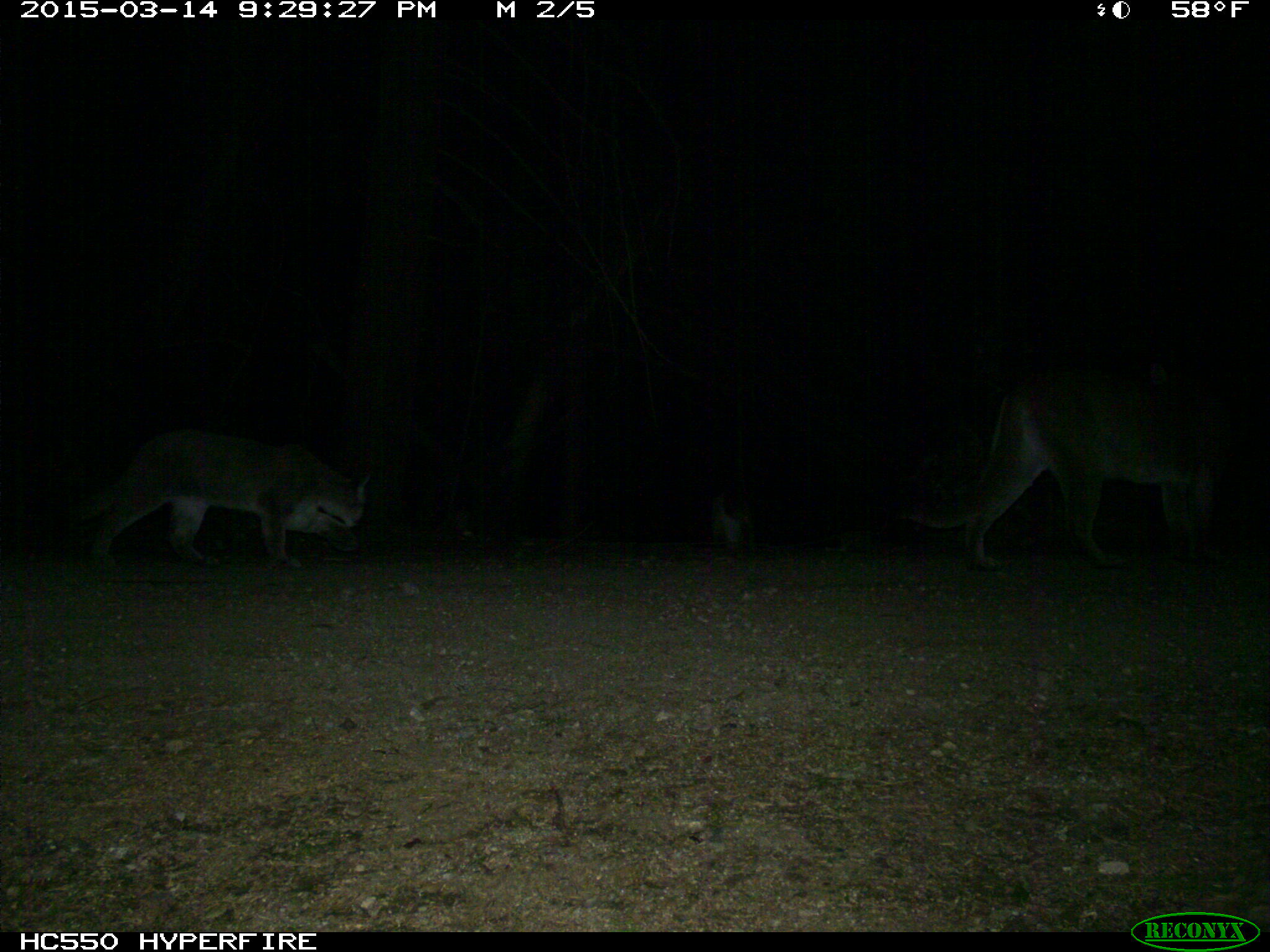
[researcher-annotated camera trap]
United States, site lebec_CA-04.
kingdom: Animalia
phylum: Chordata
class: Mammalia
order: Carnivora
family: Felidae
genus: Puma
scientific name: Puma concolor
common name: mountain lion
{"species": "Puma concolor (mountain lion)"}